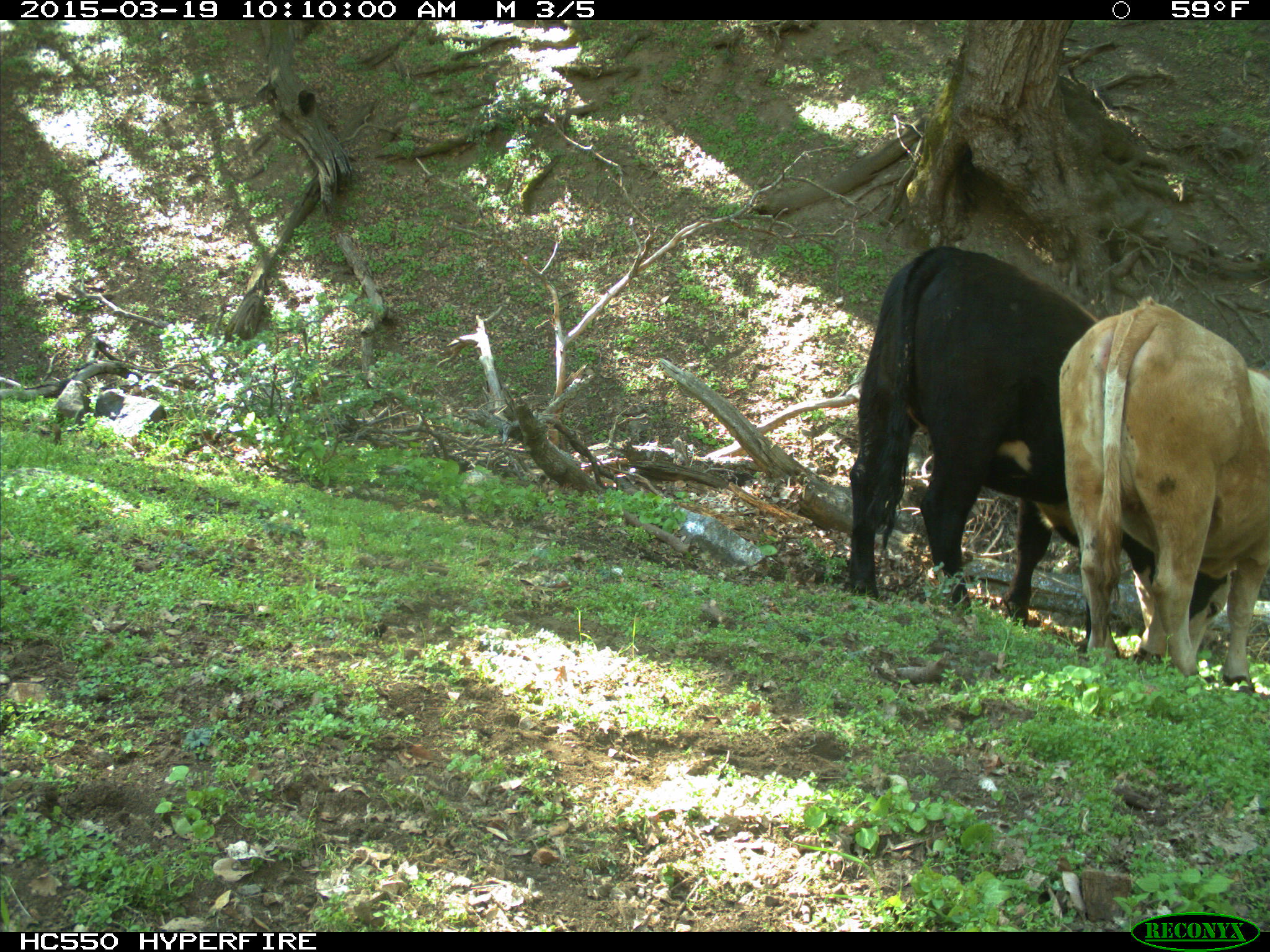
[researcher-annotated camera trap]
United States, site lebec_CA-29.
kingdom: Animalia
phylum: Chordata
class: Mammalia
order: Artiodactyla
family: Bovidae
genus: Bos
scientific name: Bos taurus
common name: domestic cow